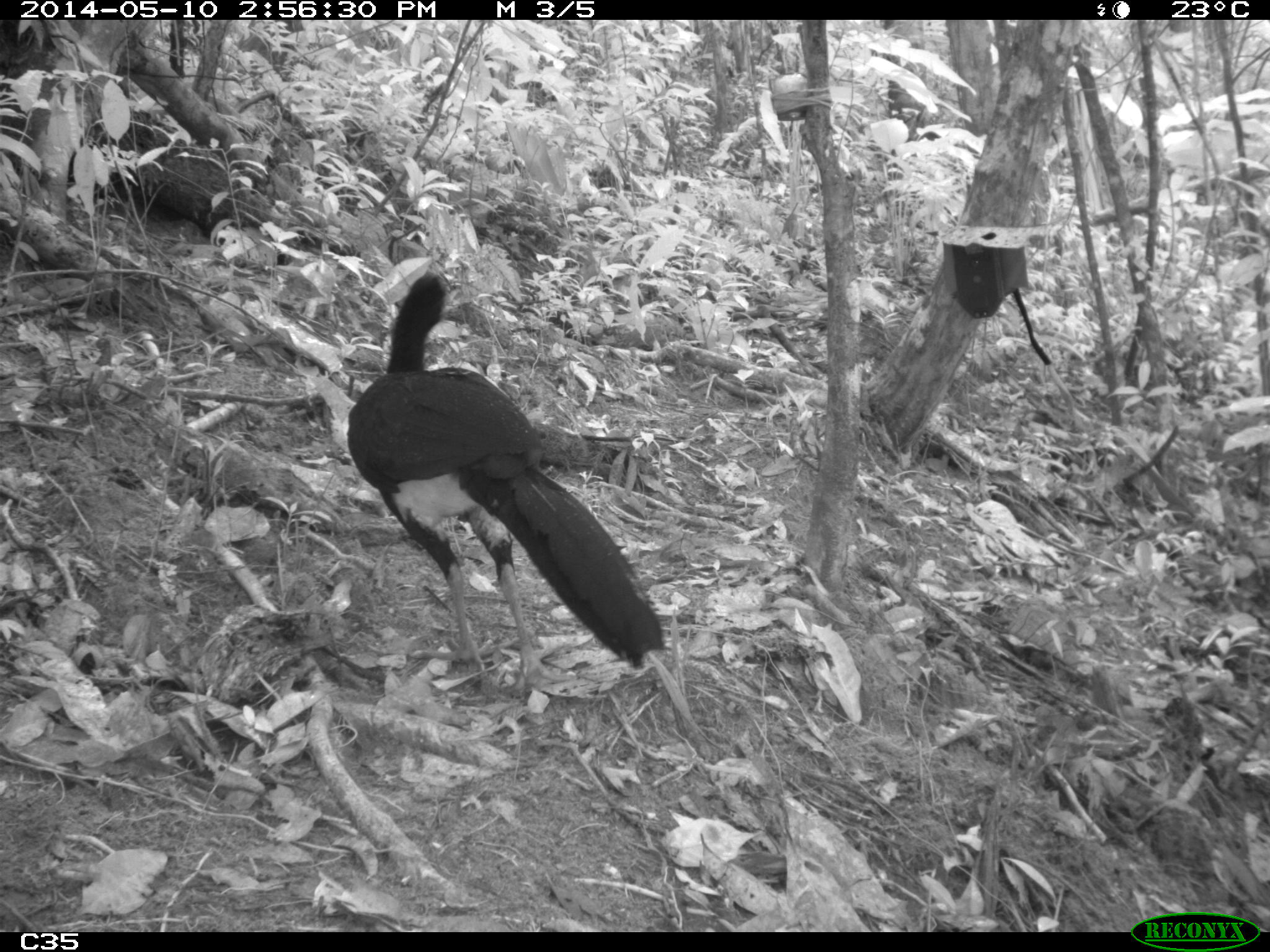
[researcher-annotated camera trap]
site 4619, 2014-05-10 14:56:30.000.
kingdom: Animalia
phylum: Chordata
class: Aves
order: Galliformes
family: Cracidae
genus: Crax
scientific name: Crax alector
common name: black curassow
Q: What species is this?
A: Crax alector (black curassow).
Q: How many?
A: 2.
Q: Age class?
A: Adult.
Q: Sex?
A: Female.